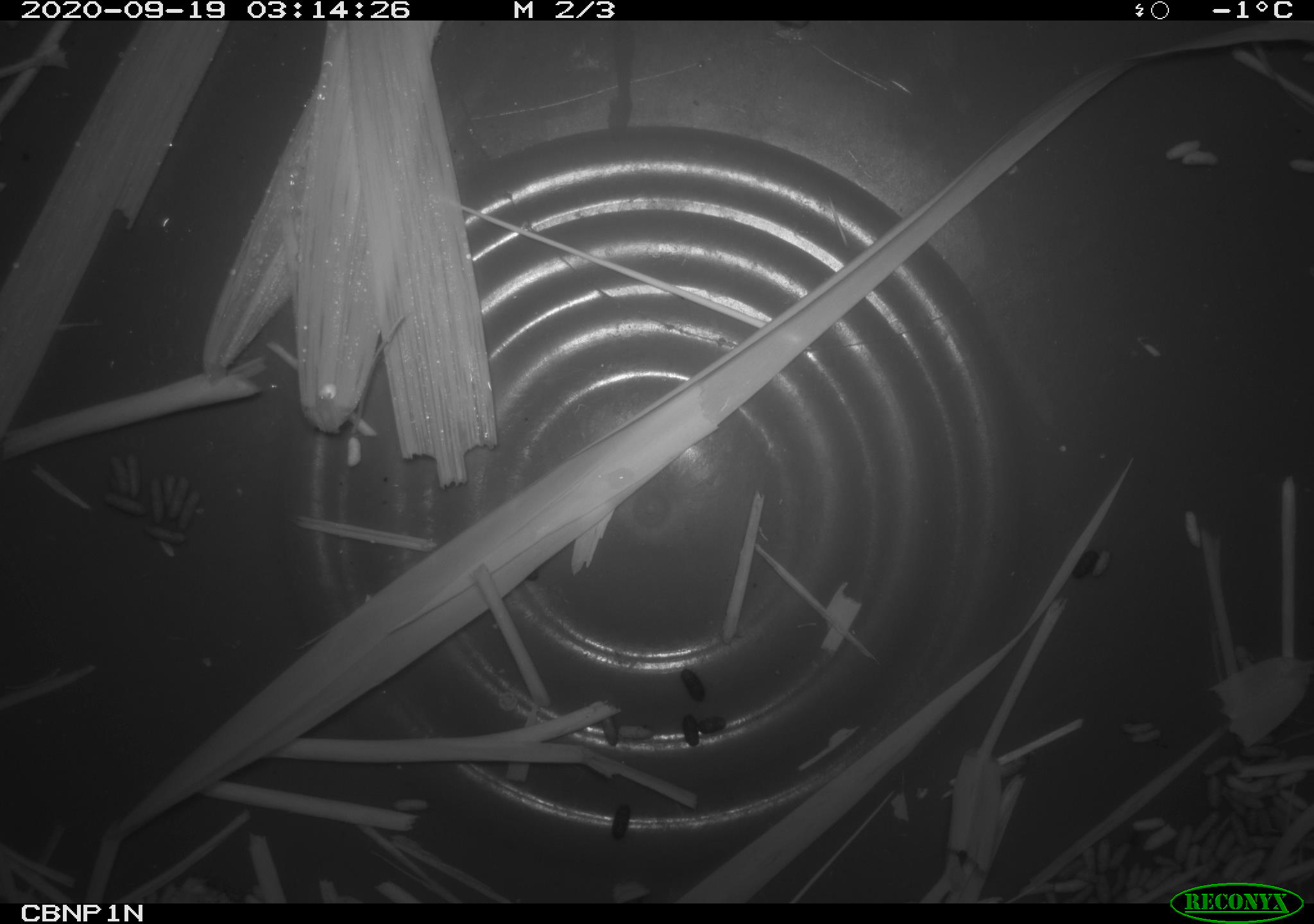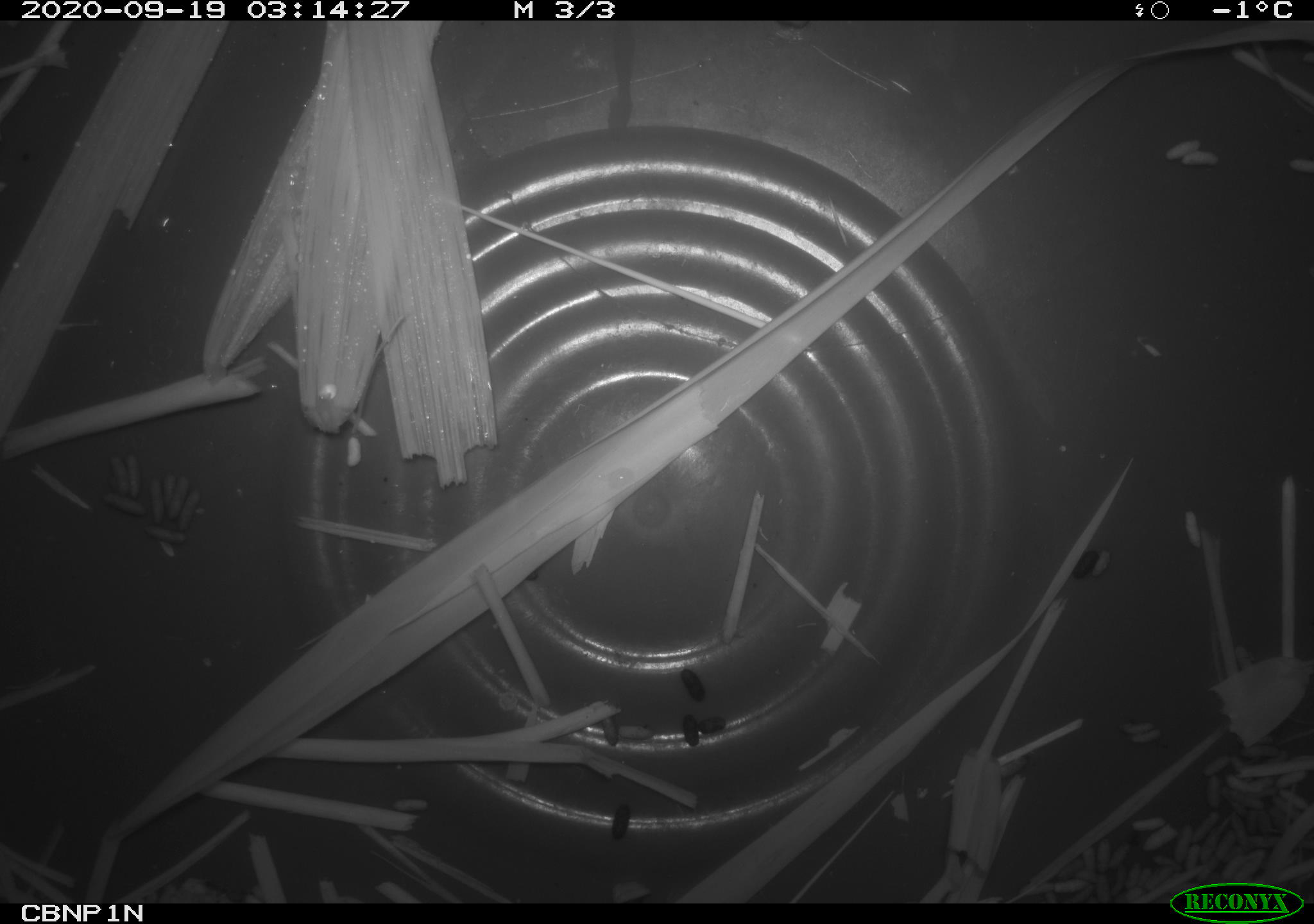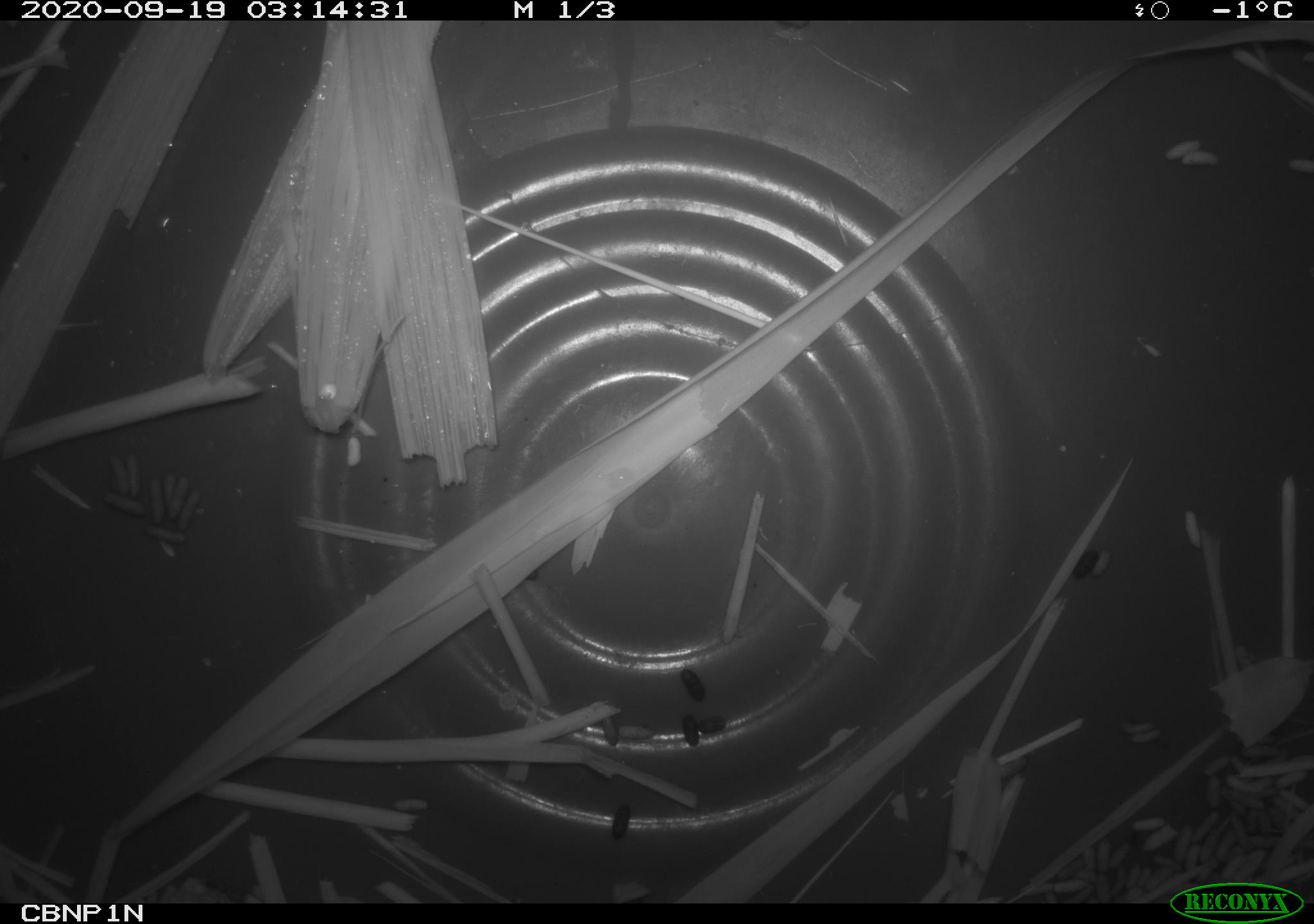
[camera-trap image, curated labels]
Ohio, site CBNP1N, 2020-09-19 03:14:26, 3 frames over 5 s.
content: no animal present